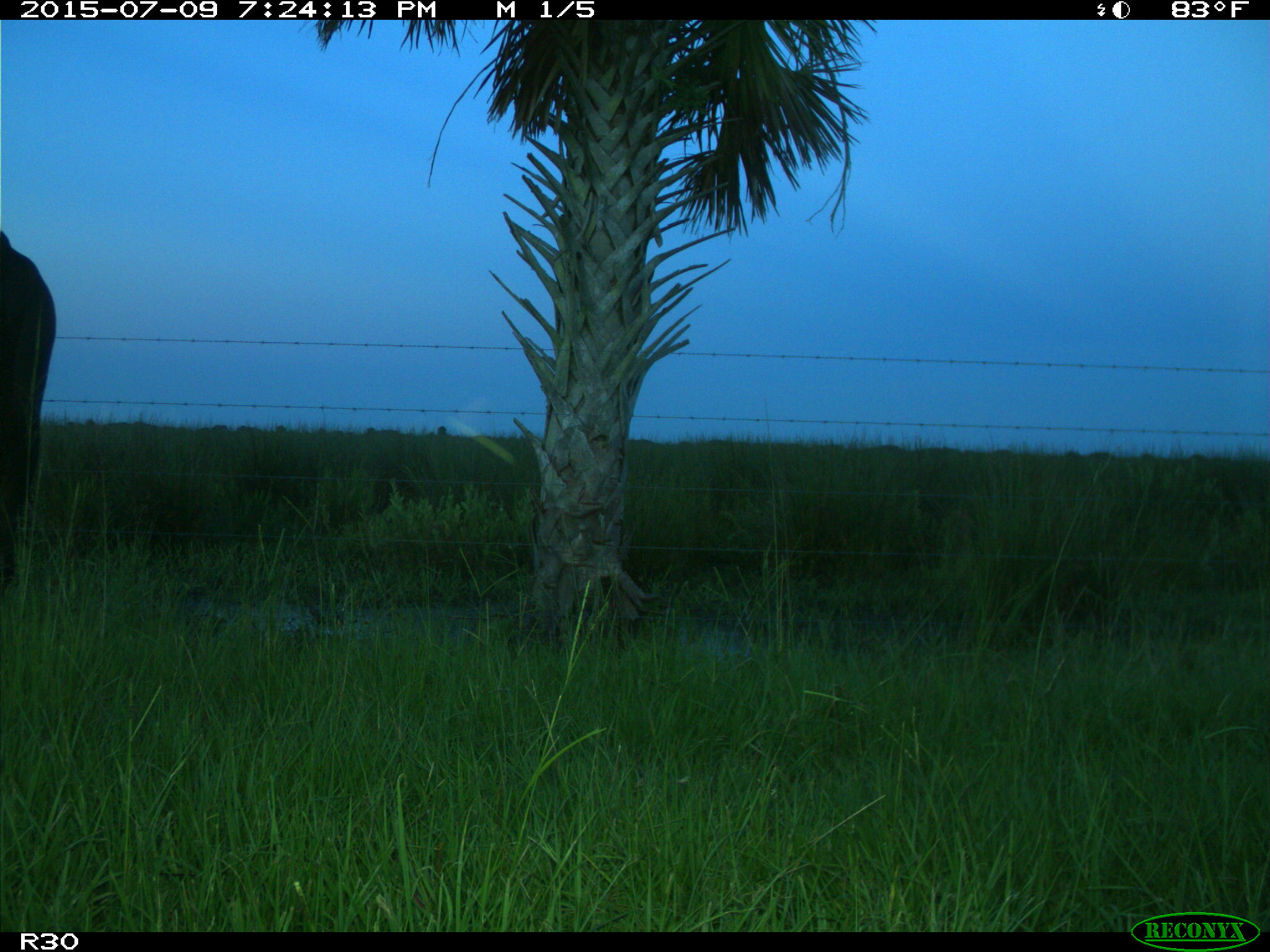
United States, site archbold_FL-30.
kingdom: Animalia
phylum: Chordata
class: Mammalia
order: Artiodactyla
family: Bovidae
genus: Bos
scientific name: Bos taurus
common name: domestic cow